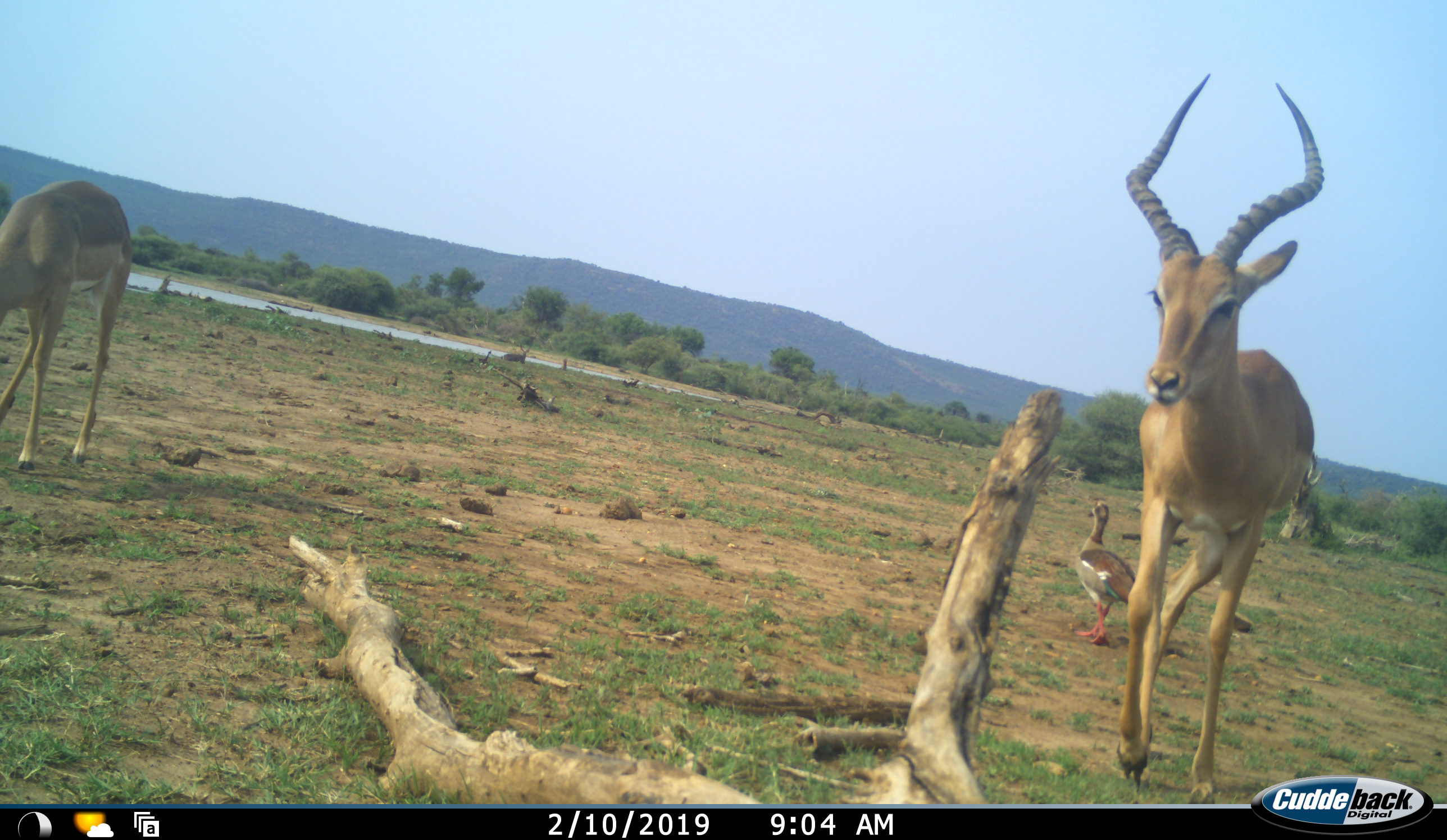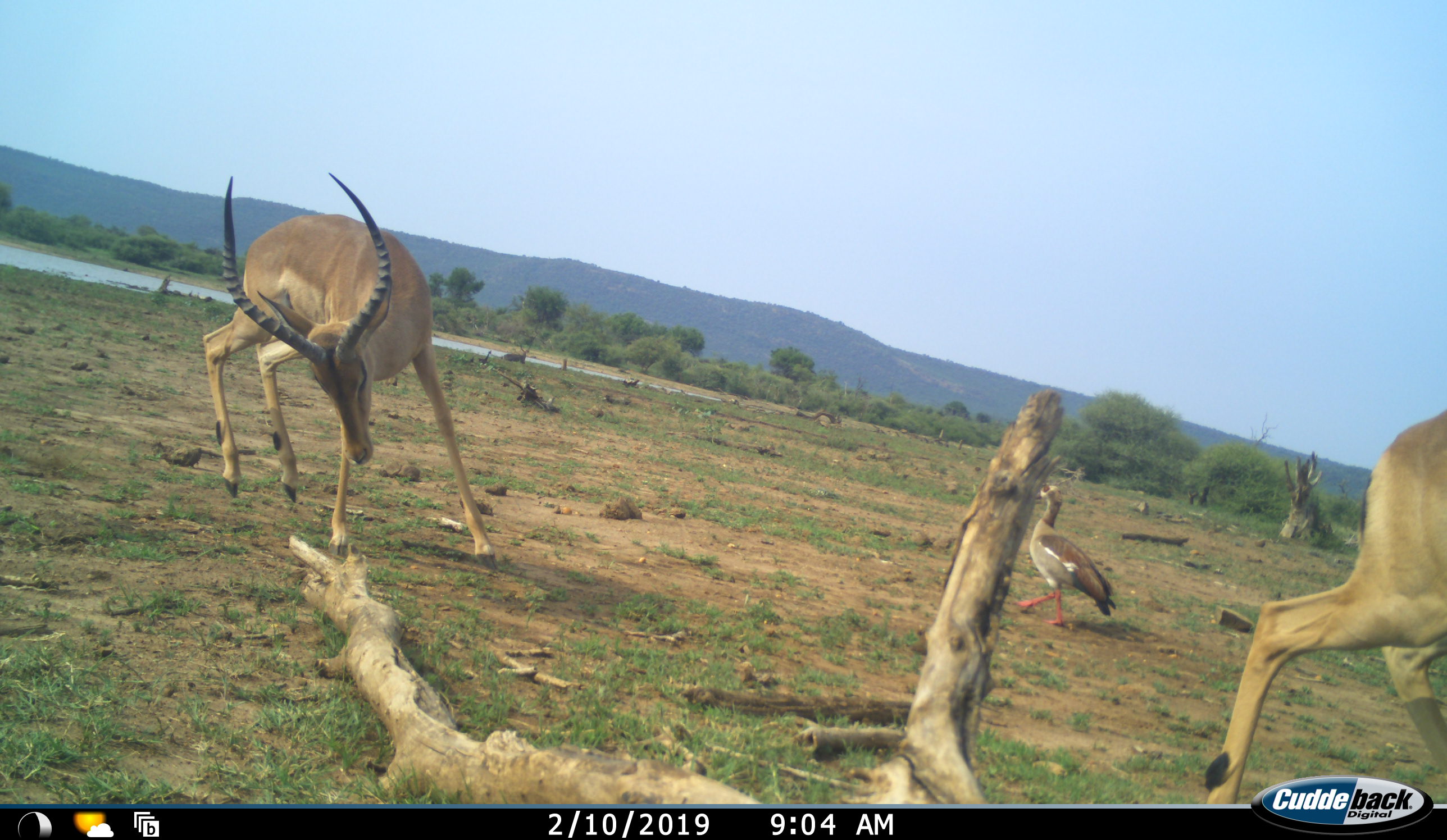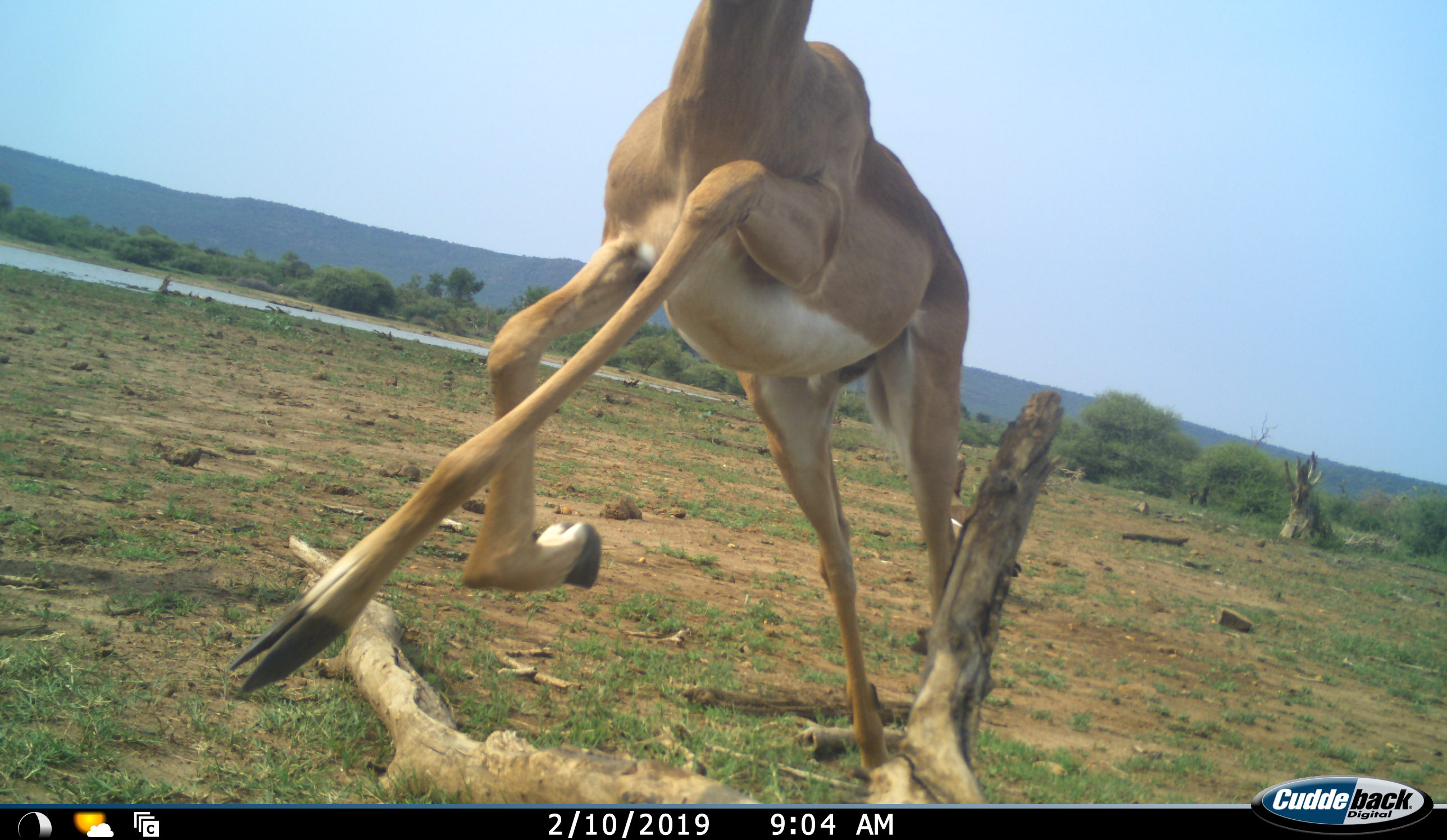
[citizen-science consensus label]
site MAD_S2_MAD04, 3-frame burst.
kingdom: Animalia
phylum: Chordata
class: Mammalia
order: Artiodactyla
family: Bovidae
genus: Aepyceros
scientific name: Aepyceros melampus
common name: impala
Impala (Aepyceros melampus), count 2. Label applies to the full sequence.